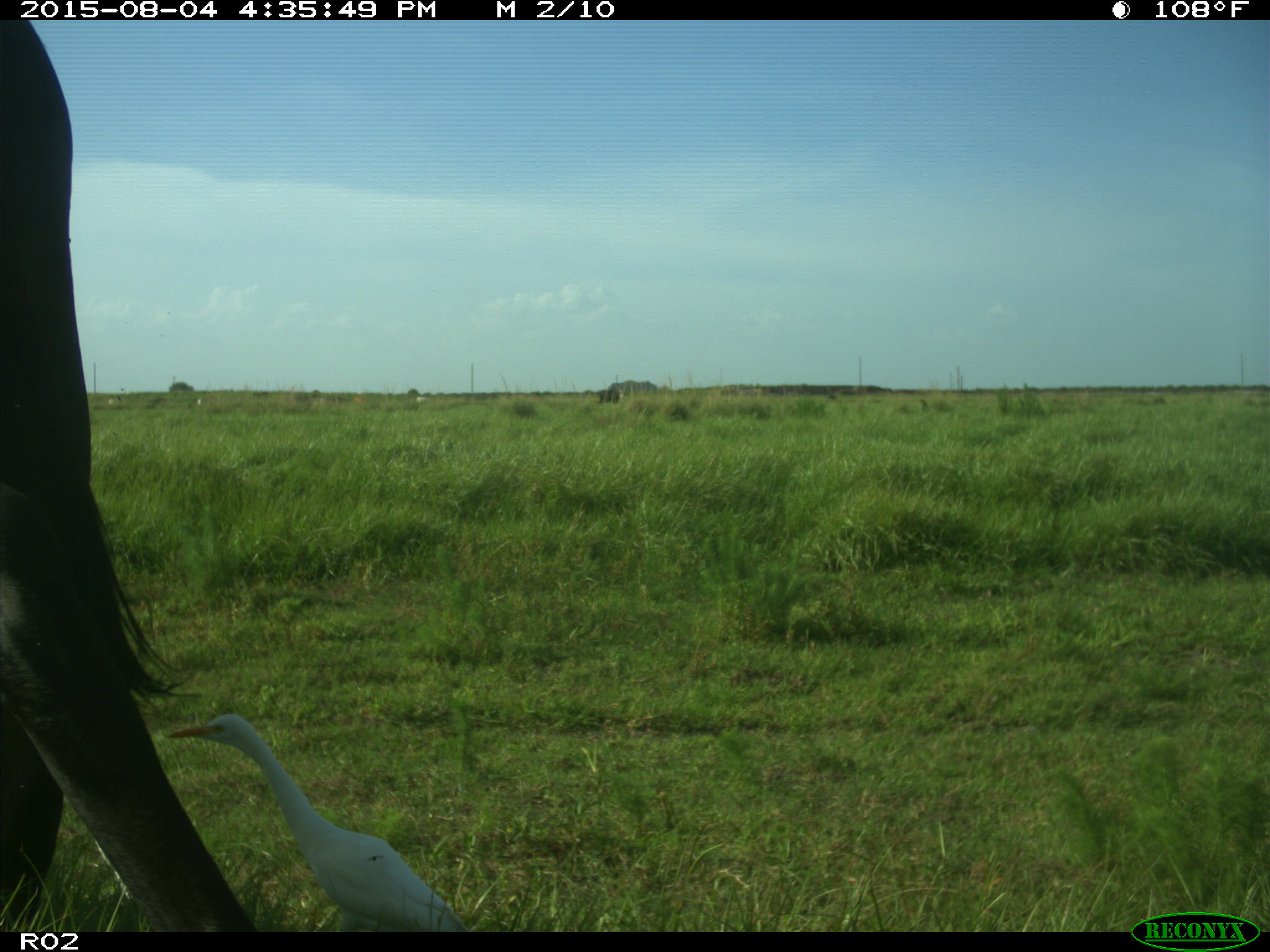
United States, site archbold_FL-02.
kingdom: Animalia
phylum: Chordata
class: Mammalia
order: Artiodactyla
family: Bovidae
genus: Bos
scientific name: Bos taurus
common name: domestic cow